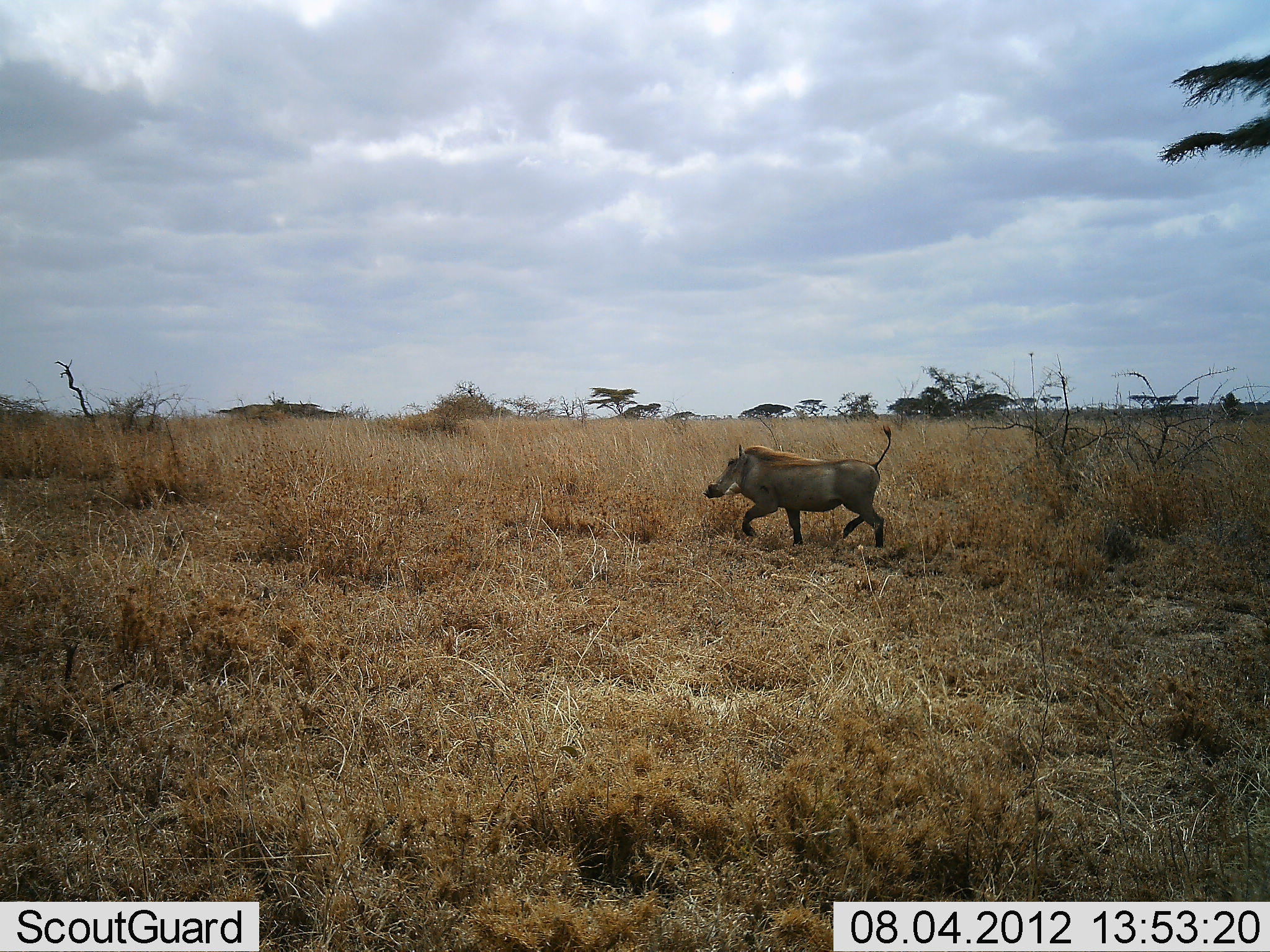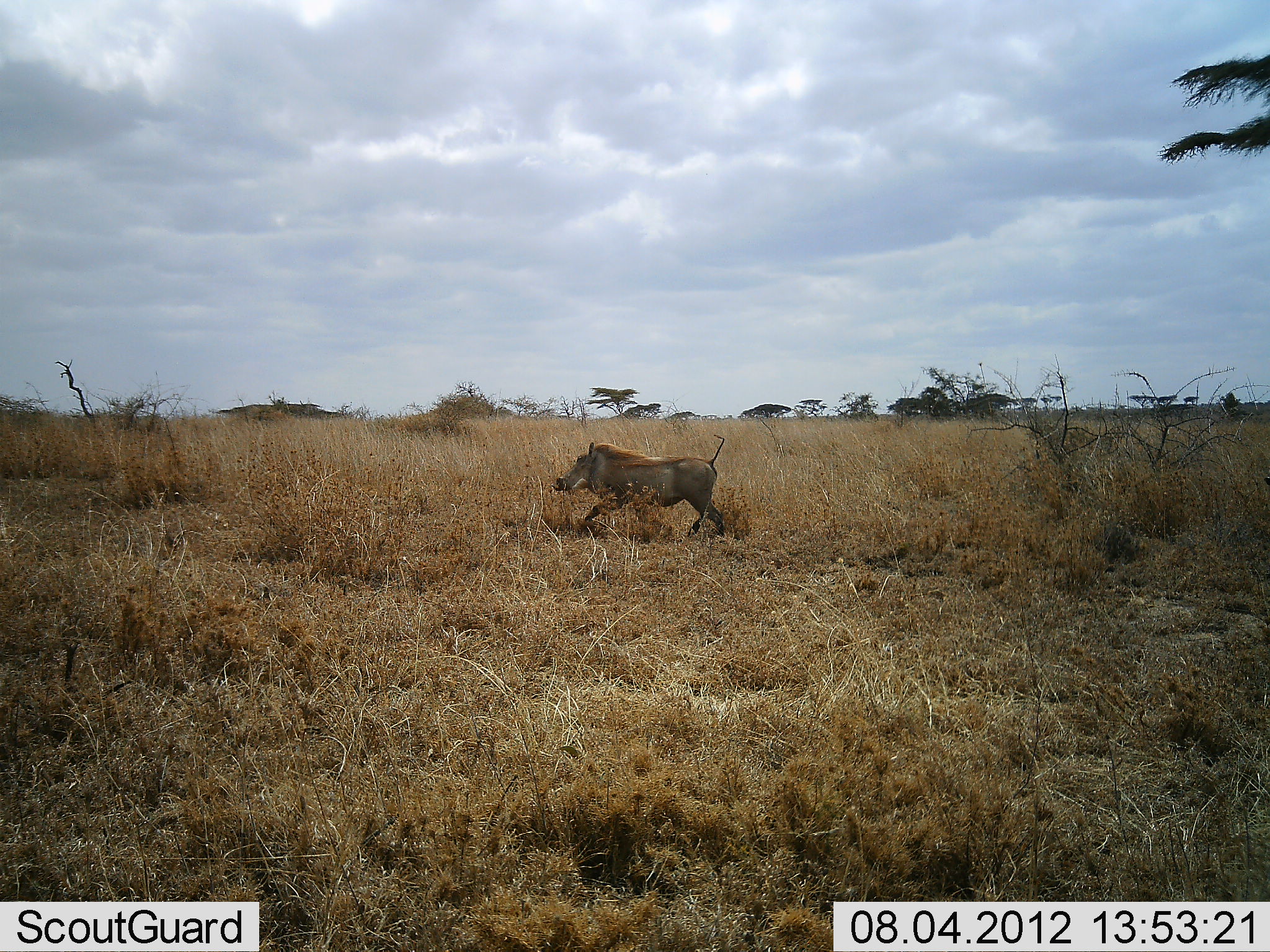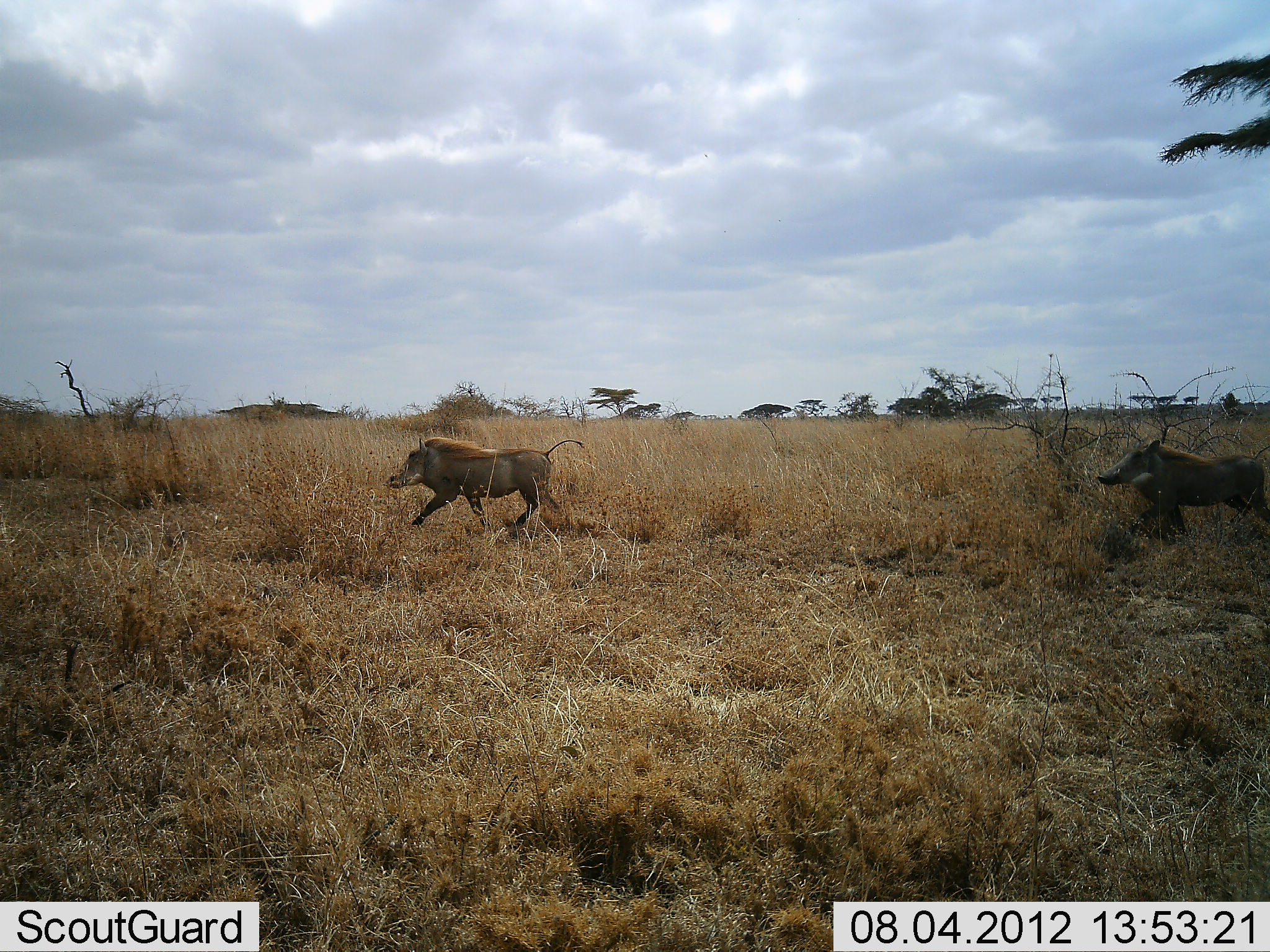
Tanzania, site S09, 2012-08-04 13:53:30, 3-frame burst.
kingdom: Animalia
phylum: Chordata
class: Mammalia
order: Artiodactyla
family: Suidae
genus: Phacochoerus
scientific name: Phacochoerus africanus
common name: warthog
Warthog (Phacochoerus africanus), count 2. Behavior (volunteer vote fractions): standing 0%, resting 0%, moving 100%, interacting 0%. Young present (vote fraction): 0%. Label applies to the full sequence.